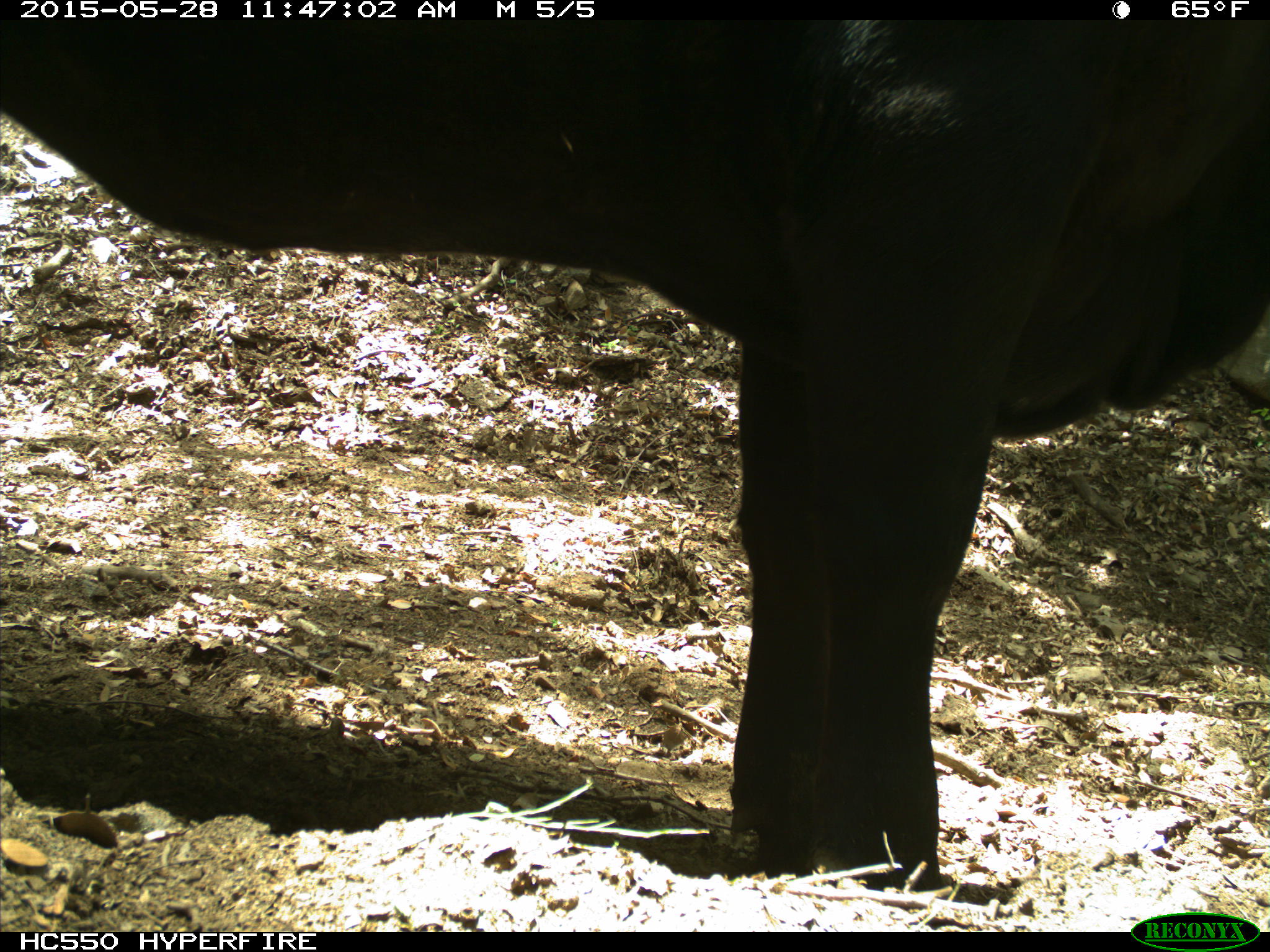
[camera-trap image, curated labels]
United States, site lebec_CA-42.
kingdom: Animalia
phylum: Chordata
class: Mammalia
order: Artiodactyla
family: Bovidae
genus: Bos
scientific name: Bos taurus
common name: domestic cow